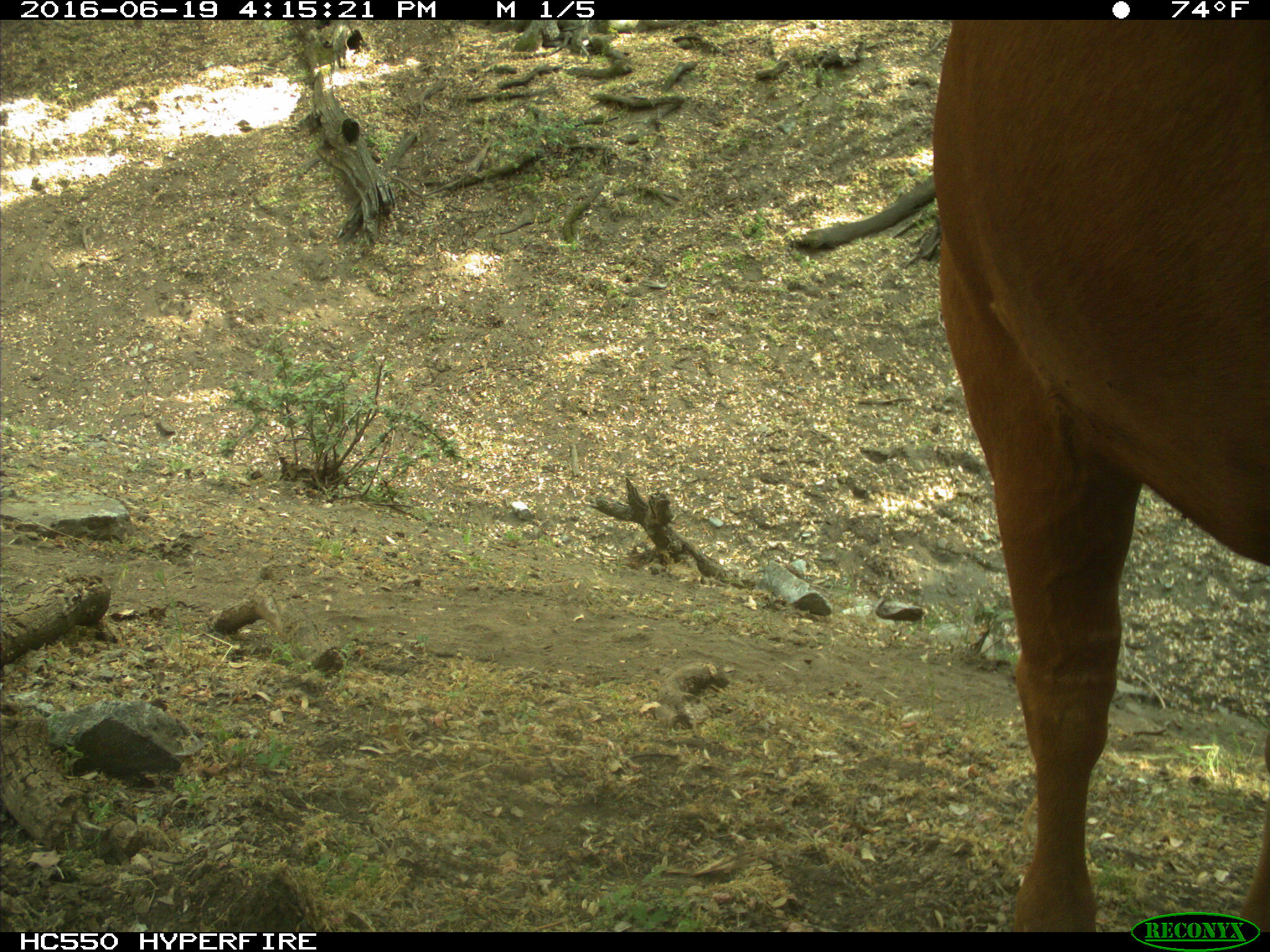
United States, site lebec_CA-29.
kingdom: Animalia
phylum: Chordata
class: Mammalia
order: Artiodactyla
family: Bovidae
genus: Bos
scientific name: Bos taurus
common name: domestic cow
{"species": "Bos taurus (domestic cow)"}